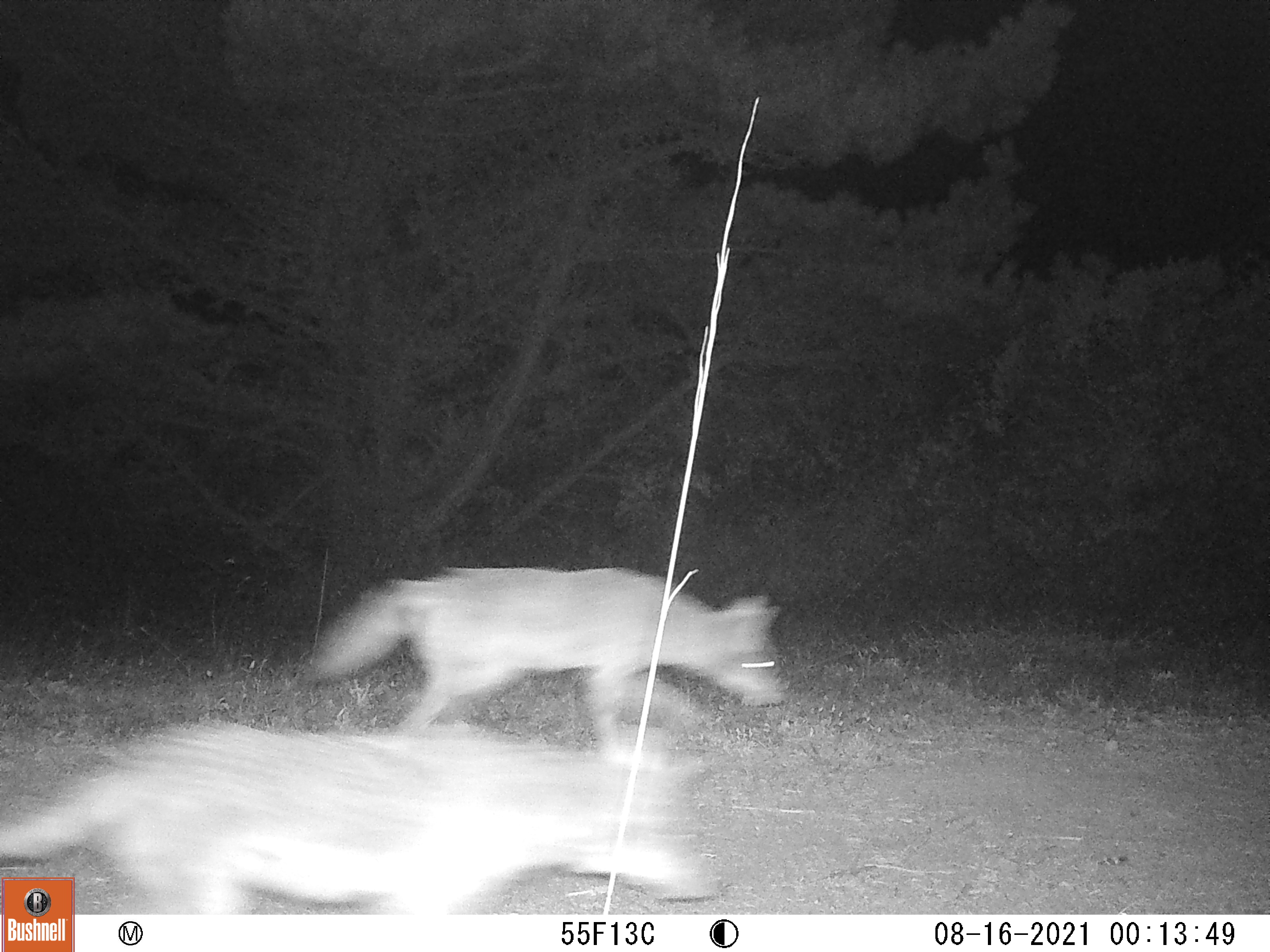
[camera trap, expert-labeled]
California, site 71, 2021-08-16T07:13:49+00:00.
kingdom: Animalia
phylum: Chordata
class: Mammalia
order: Carnivora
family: Canidae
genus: Canis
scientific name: Canis latrans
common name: coyote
Coyote (Canis latrans).